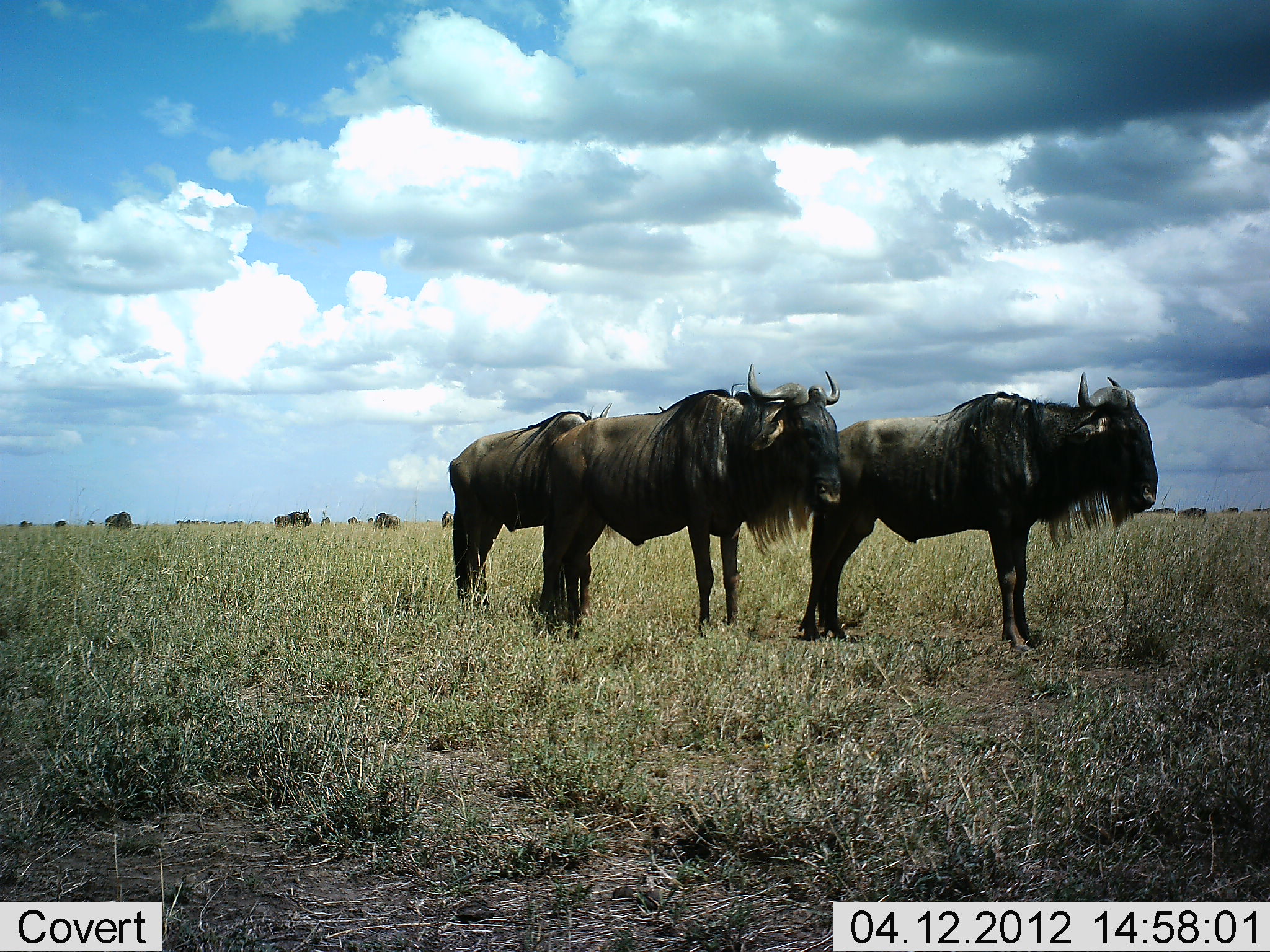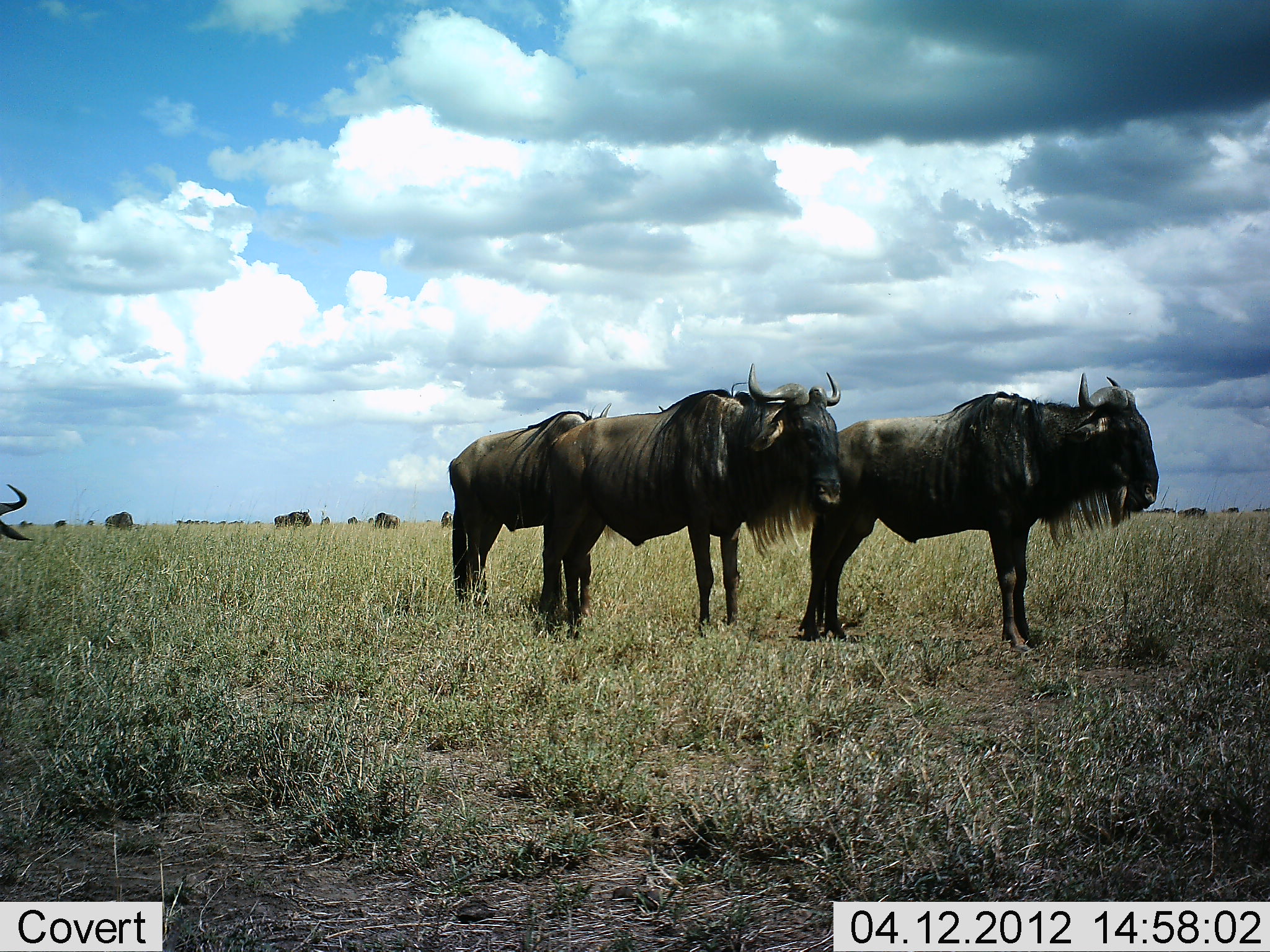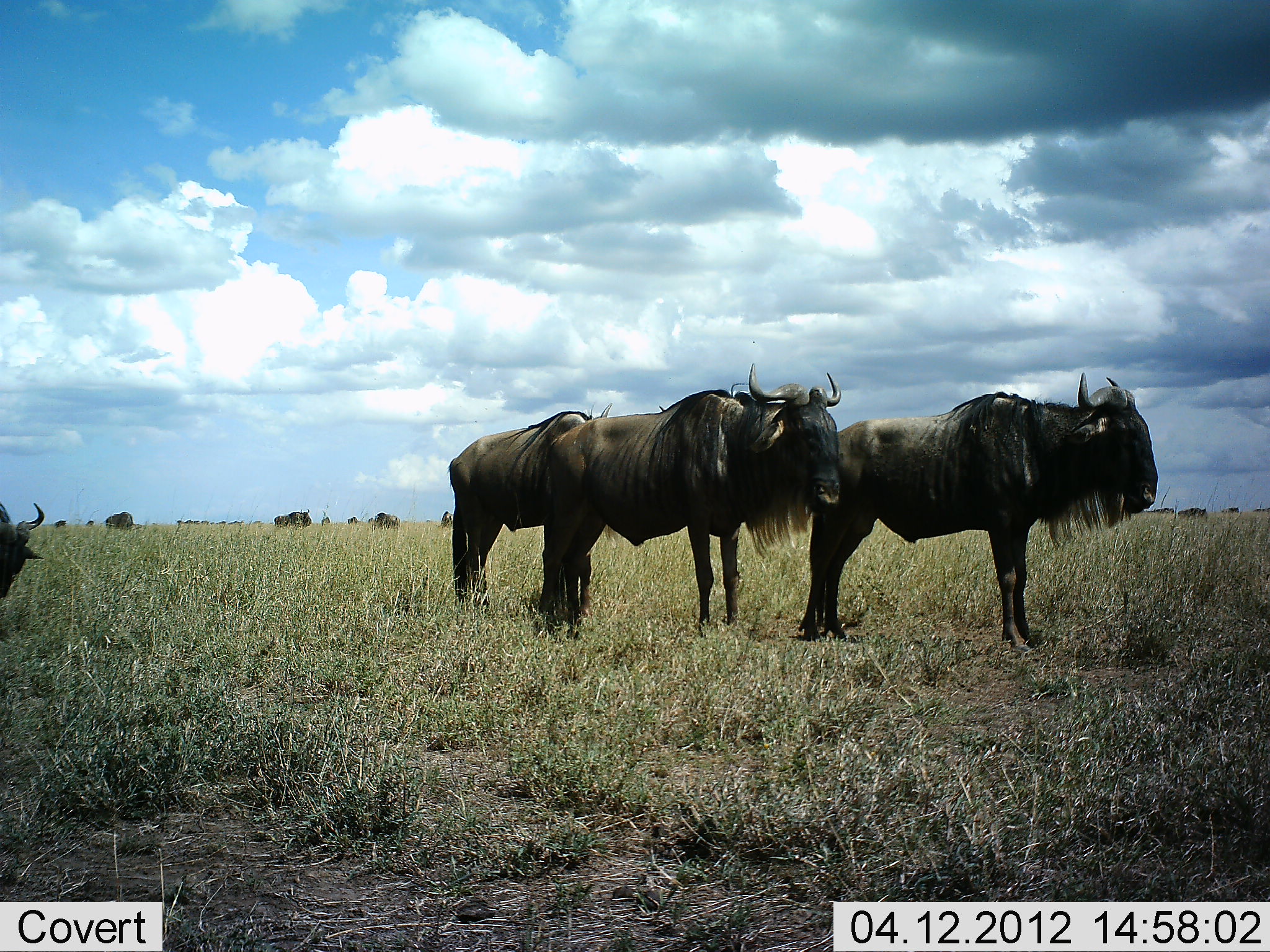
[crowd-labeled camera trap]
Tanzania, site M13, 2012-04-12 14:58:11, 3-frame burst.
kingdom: Animalia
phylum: Chordata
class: Mammalia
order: Artiodactyla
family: Bovidae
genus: Connochaetes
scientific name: Connochaetes taurinus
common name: blue wildebeest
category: wildebeest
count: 11-50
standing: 94%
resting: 6%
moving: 11%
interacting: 0%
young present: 0%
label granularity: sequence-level